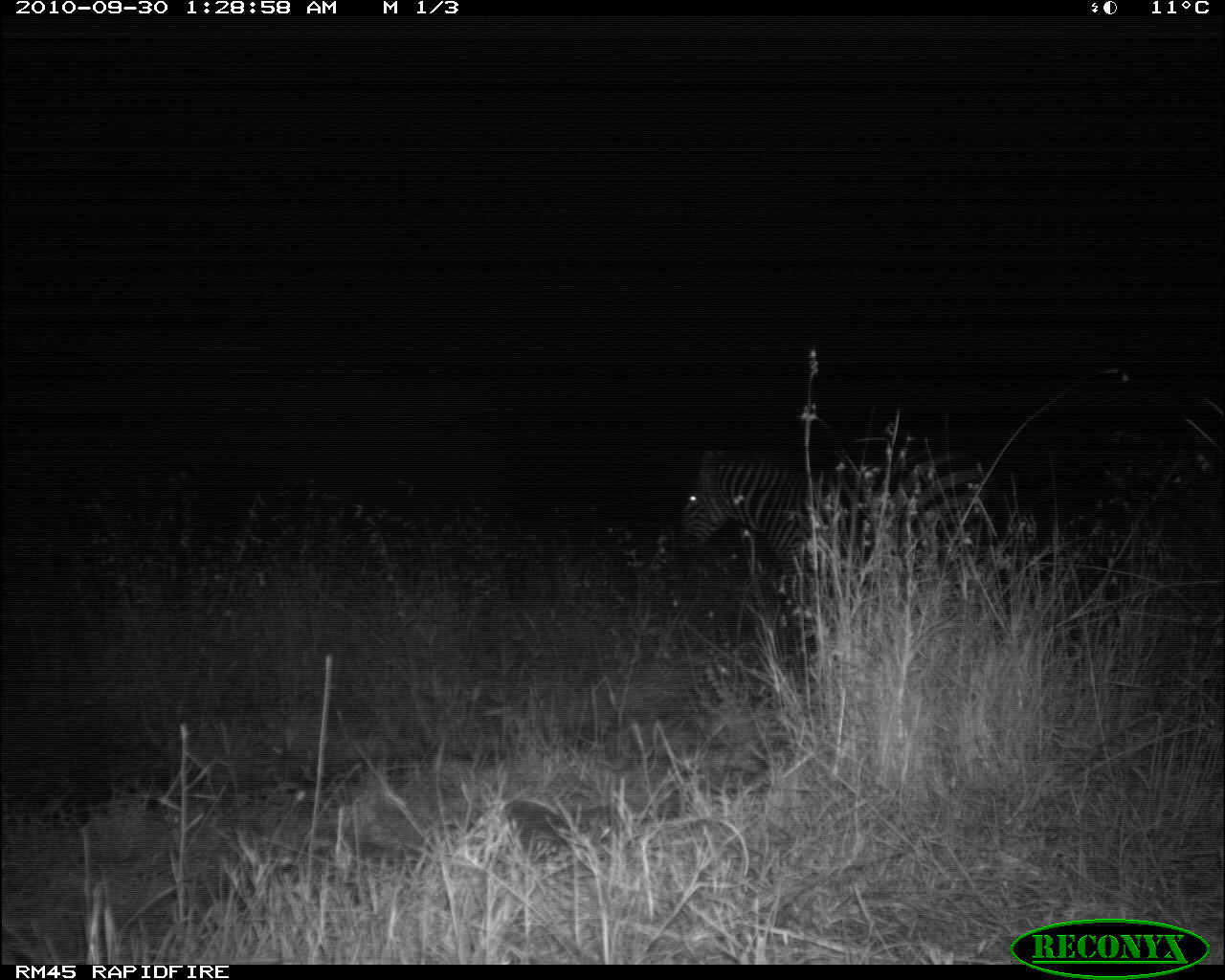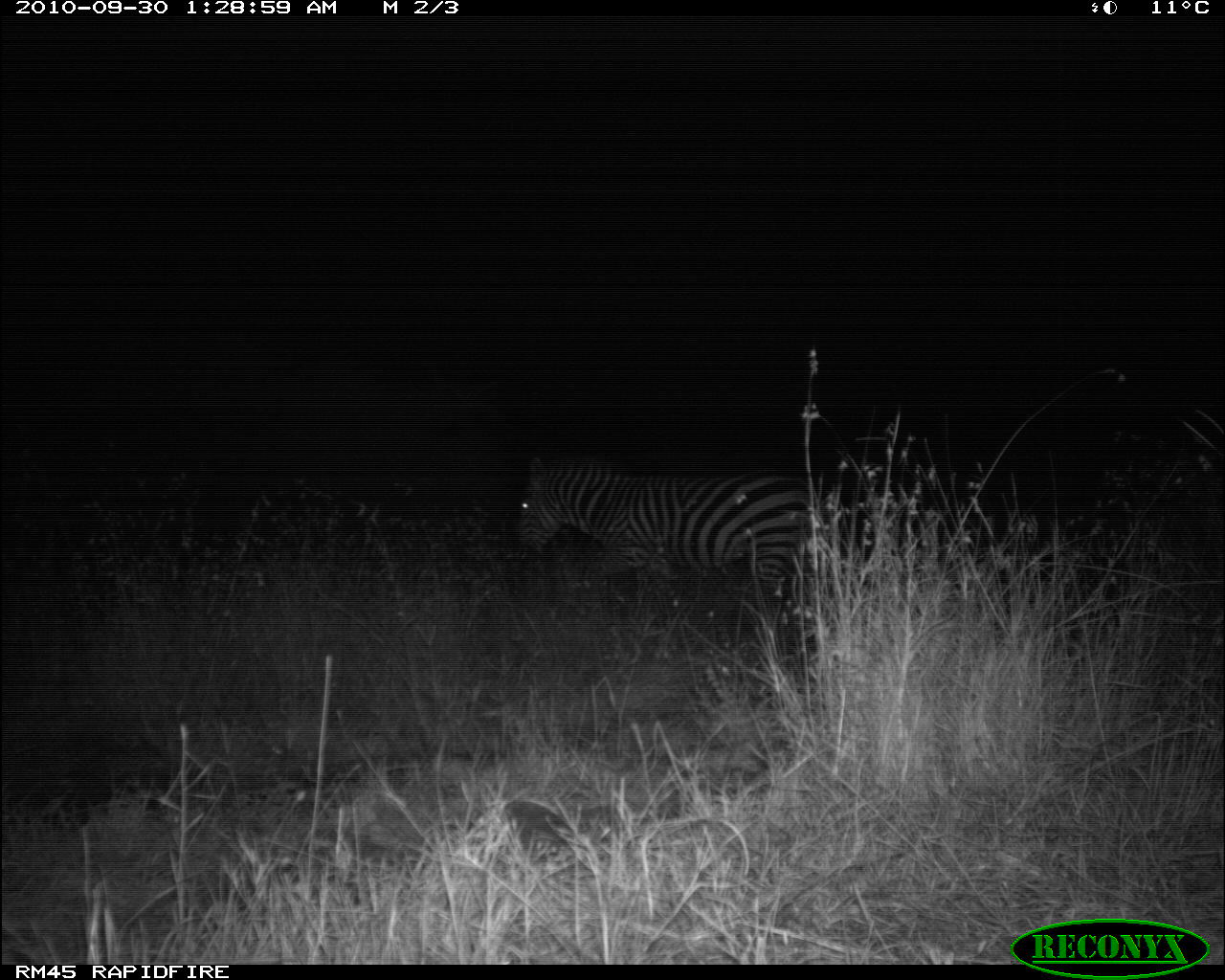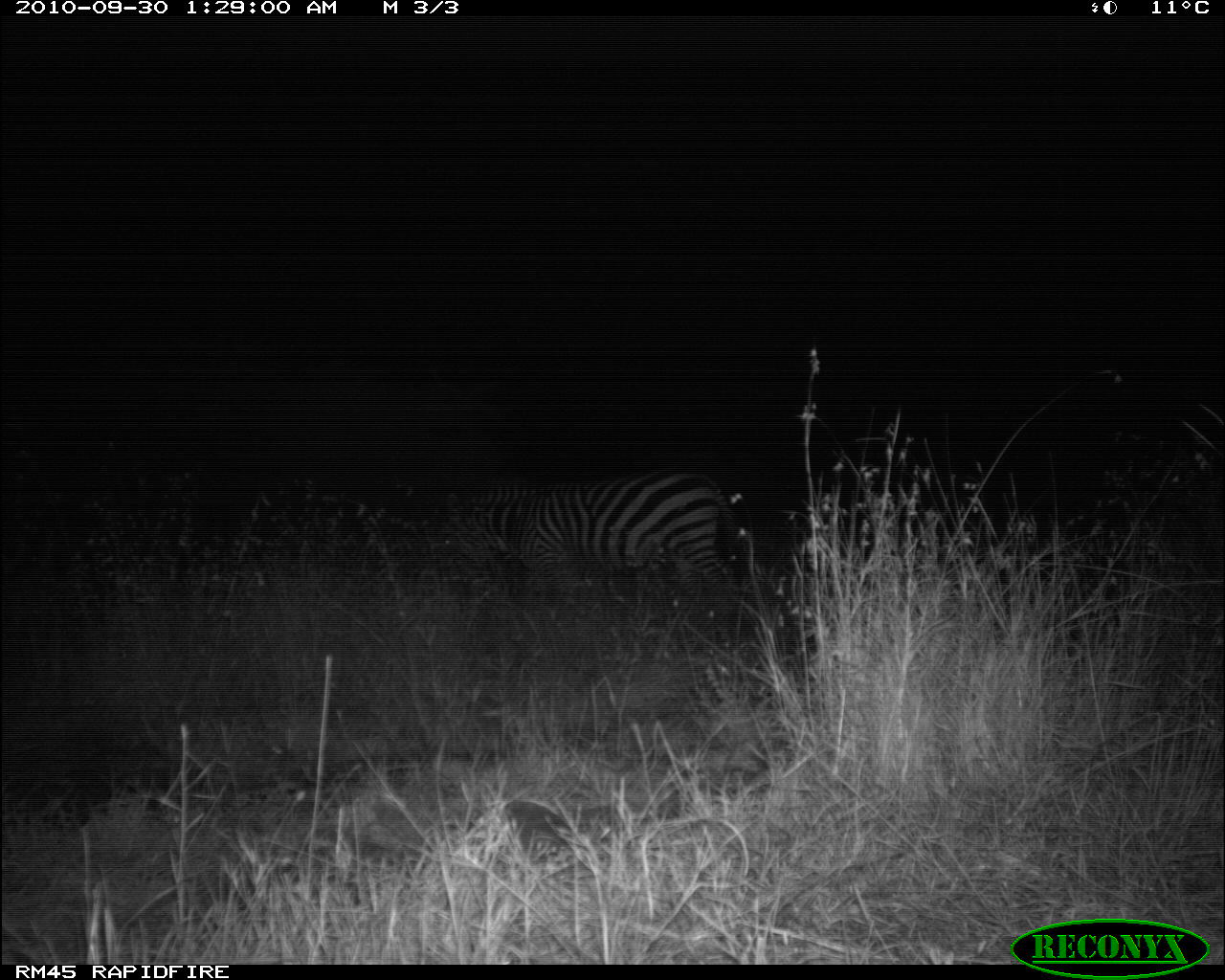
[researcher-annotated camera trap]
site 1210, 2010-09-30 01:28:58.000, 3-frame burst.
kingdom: Animalia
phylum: Chordata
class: Mammalia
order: Perissodactyla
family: Equidae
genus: Equus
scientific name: Equus quagga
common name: plains zebra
Equus quagga (plains zebra), count 1.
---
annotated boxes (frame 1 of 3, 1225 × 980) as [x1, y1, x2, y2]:
equus quagga: [679, 442, 987, 634]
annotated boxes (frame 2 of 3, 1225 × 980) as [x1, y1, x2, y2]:
equus quagga: [515, 449, 834, 657]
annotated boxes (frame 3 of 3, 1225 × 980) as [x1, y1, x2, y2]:
equus quagga: [447, 465, 750, 599]